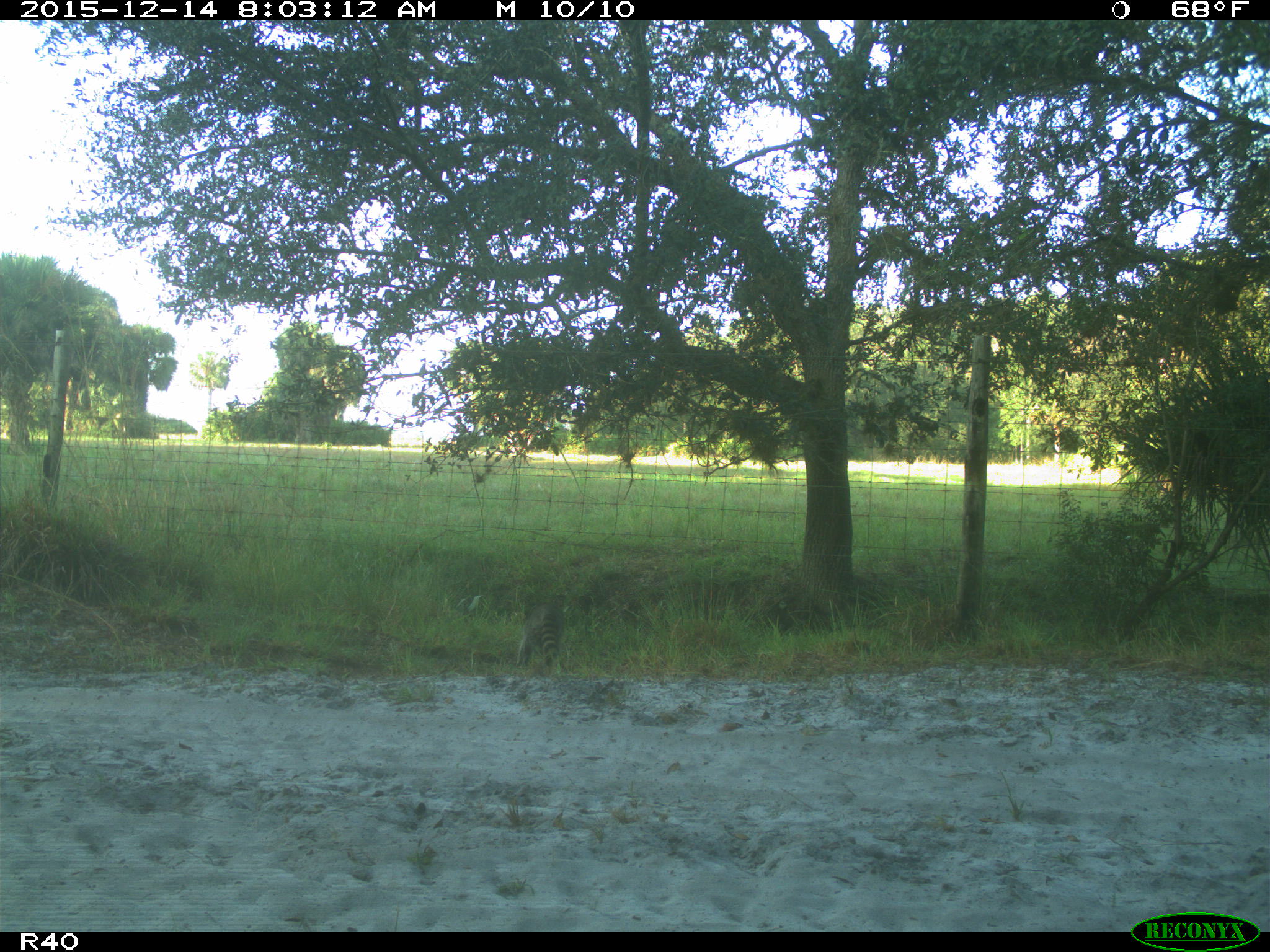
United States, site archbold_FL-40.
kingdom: Animalia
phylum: Chordata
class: Mammalia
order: Carnivora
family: Procyonidae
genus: Procyon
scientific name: Procyon lotor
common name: common raccoon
Procyon lotor (common raccoon).